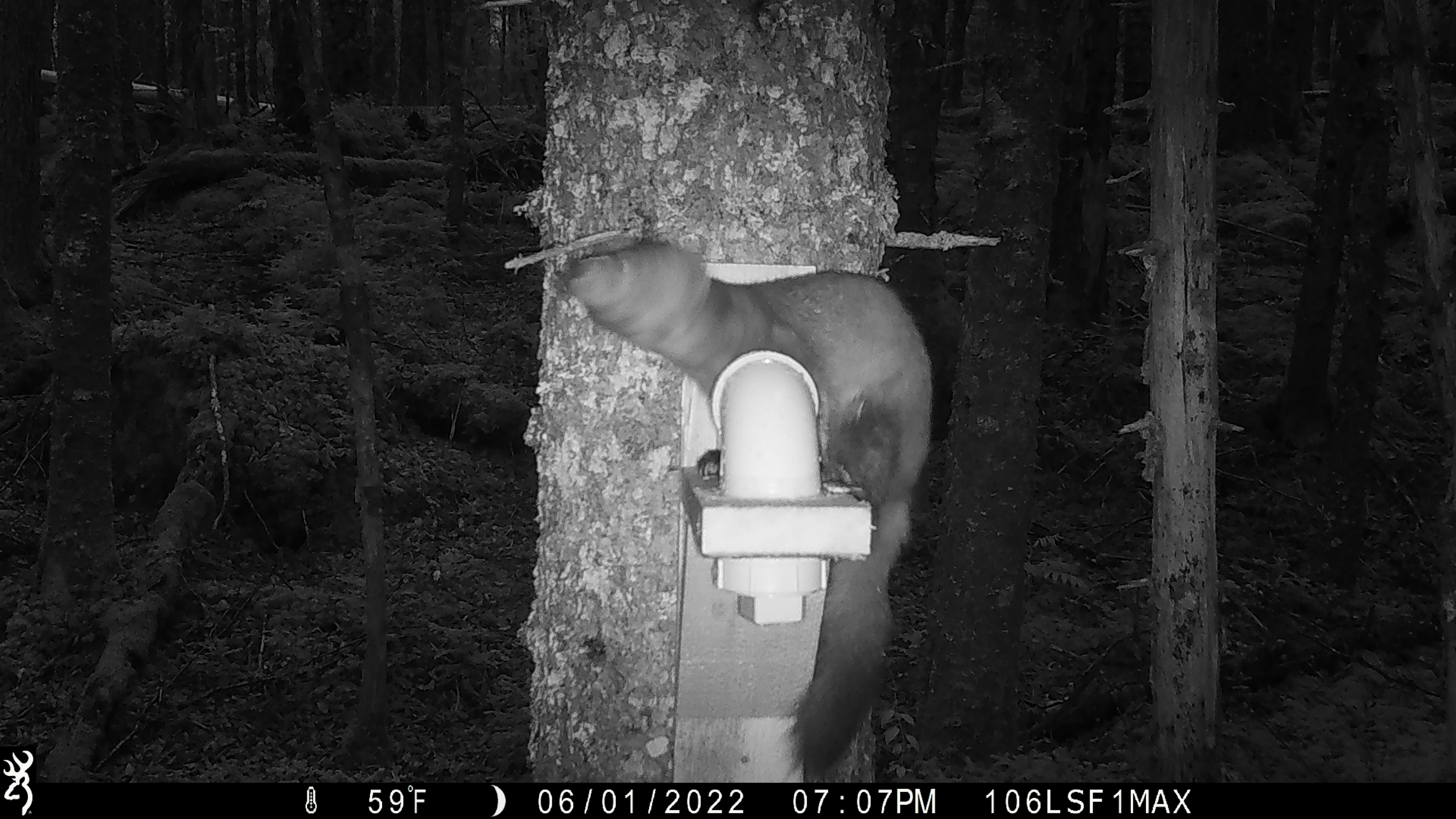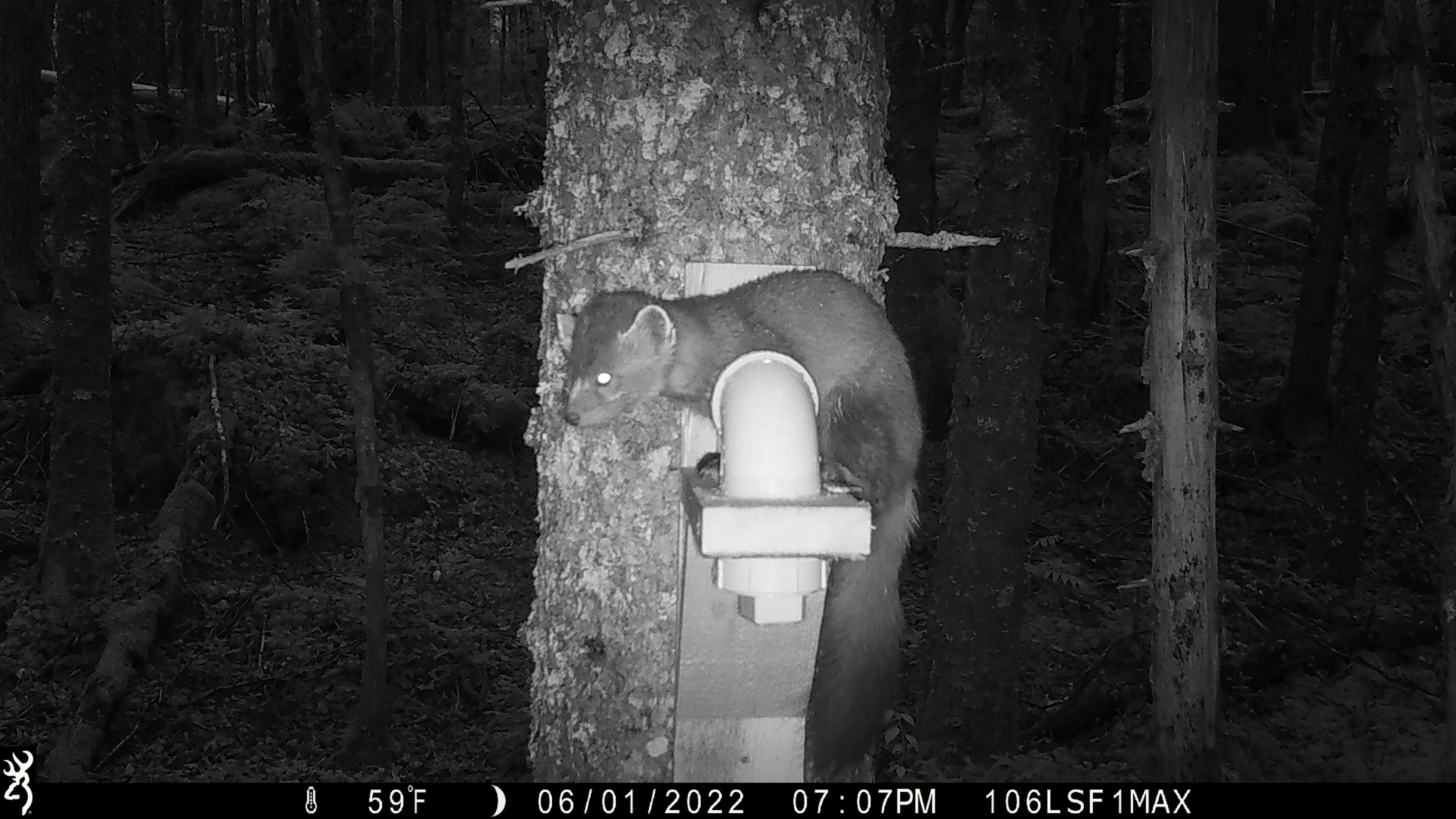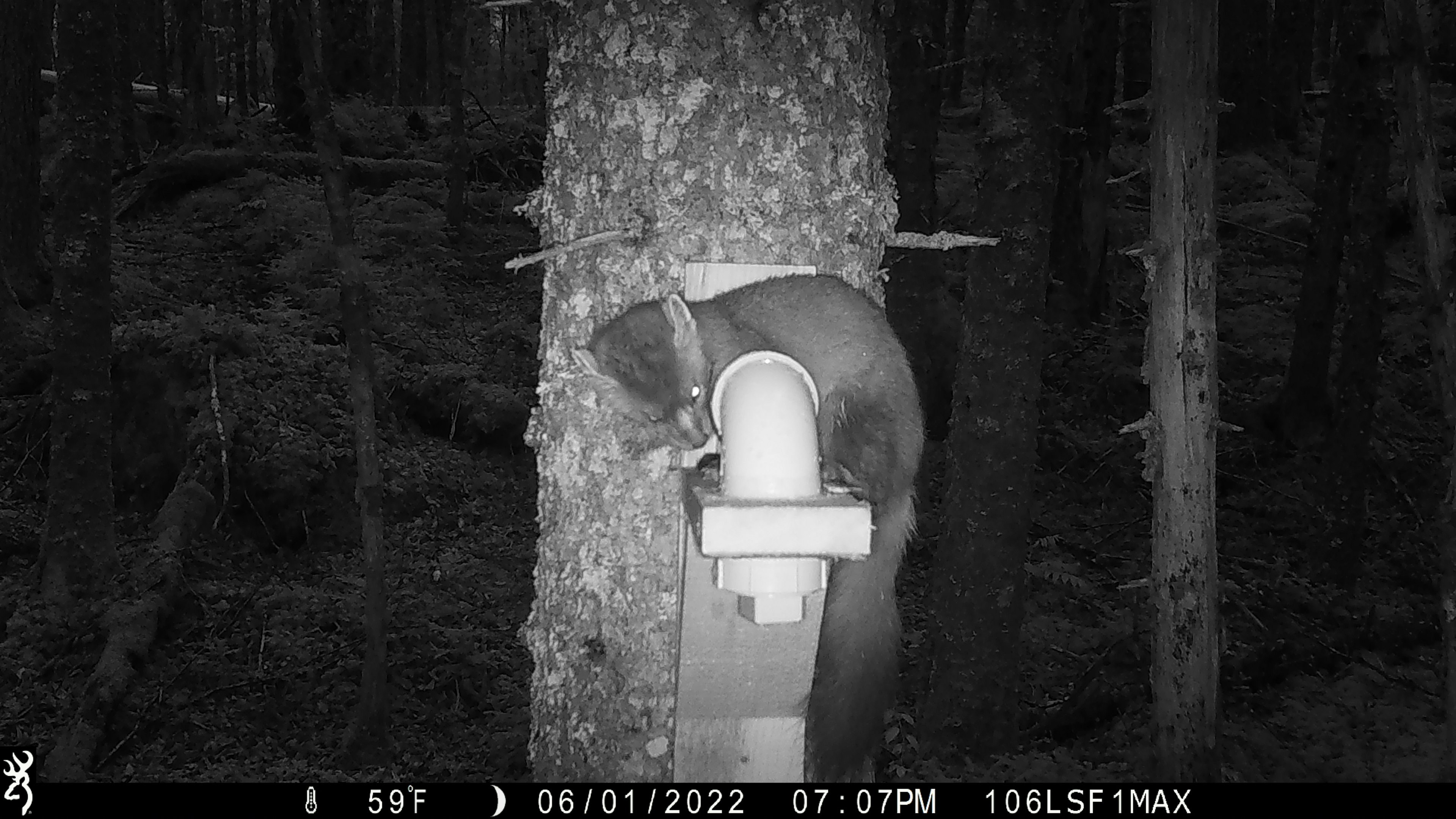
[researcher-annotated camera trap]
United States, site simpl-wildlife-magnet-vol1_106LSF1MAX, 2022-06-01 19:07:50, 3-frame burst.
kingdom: Animalia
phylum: Chordata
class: Mammalia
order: Carnivora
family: Mustelidae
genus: Martes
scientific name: Martes americana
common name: american marten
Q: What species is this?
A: American marten (Martes americana).